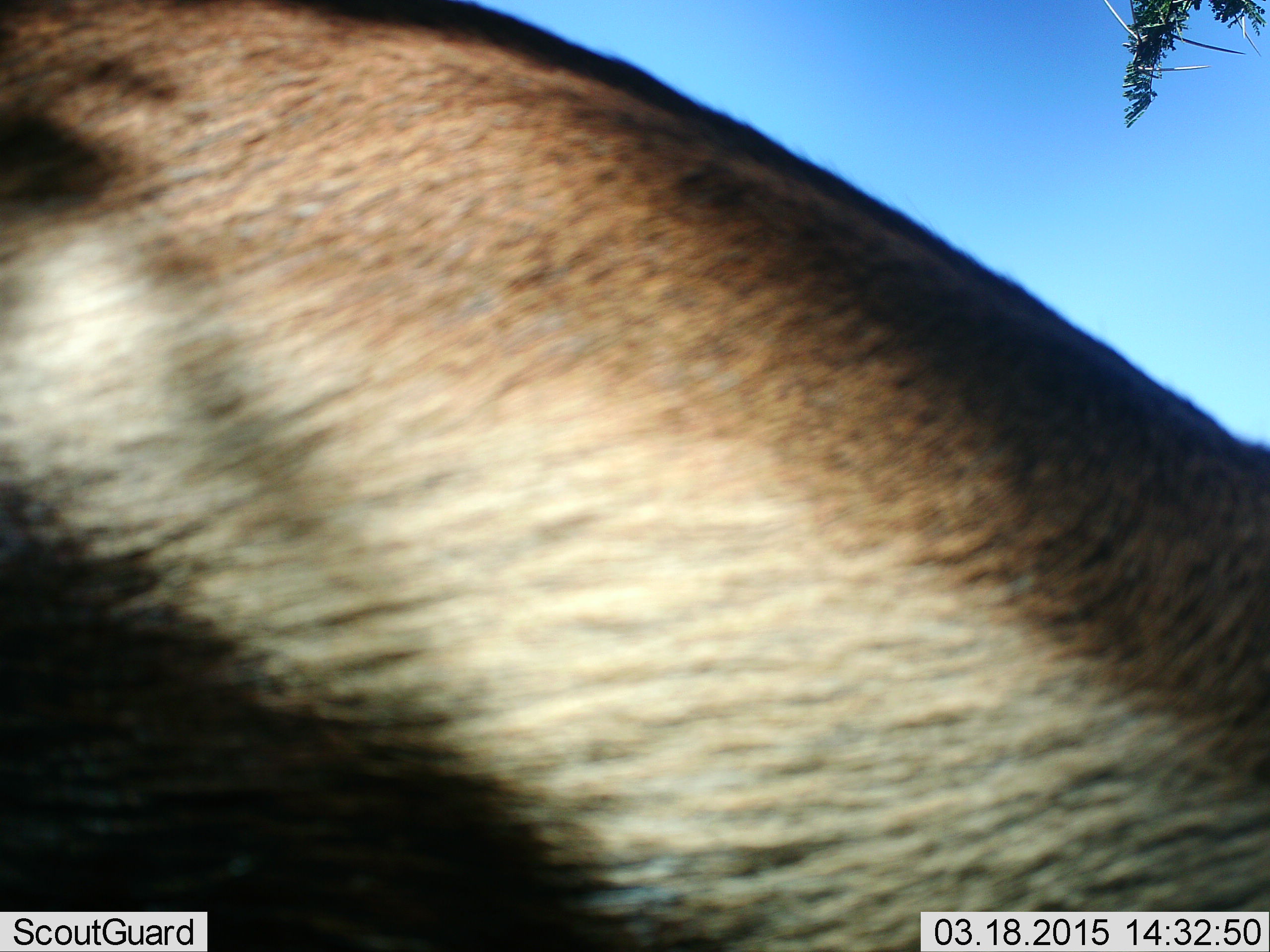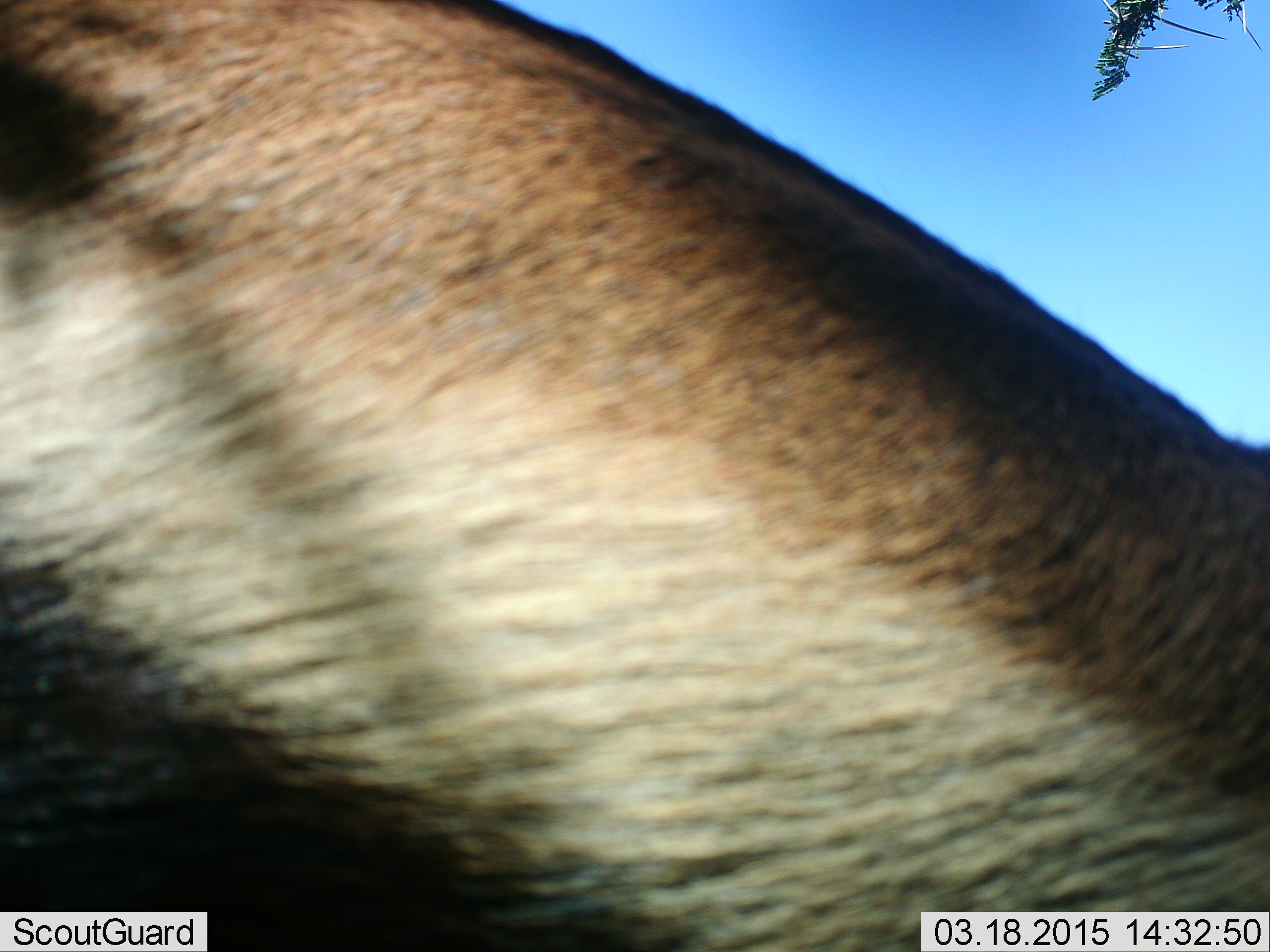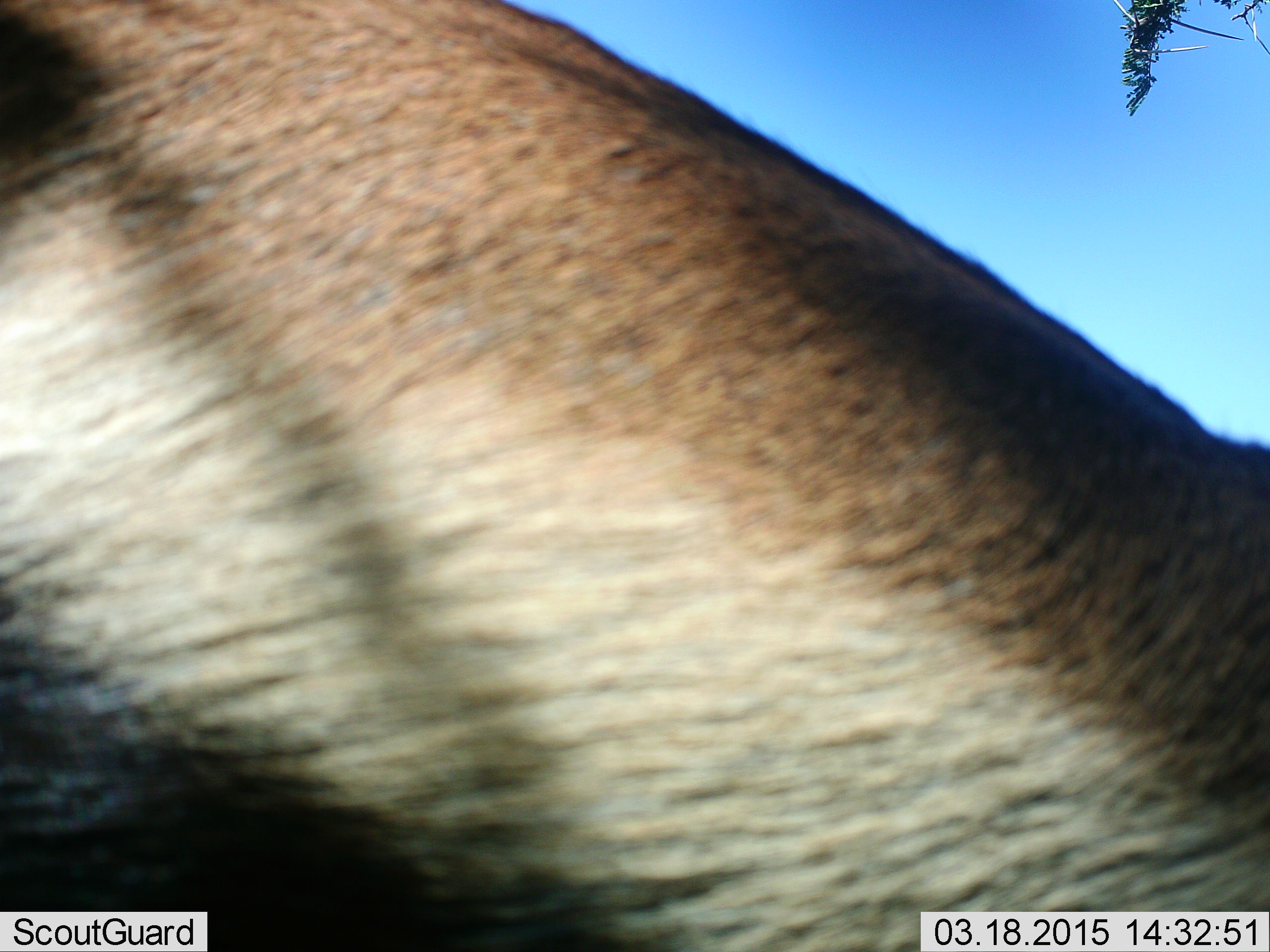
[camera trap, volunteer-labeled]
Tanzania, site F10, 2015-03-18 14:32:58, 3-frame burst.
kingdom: Animalia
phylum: Chordata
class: Mammalia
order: Artiodactyla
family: Bovidae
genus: Eudorcas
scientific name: Eudorcas thomsonii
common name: thomson's gazelle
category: gazellethomsons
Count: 1.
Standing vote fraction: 90%.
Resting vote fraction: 10%.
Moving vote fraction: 0%.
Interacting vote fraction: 0%.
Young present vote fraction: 0%.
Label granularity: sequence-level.